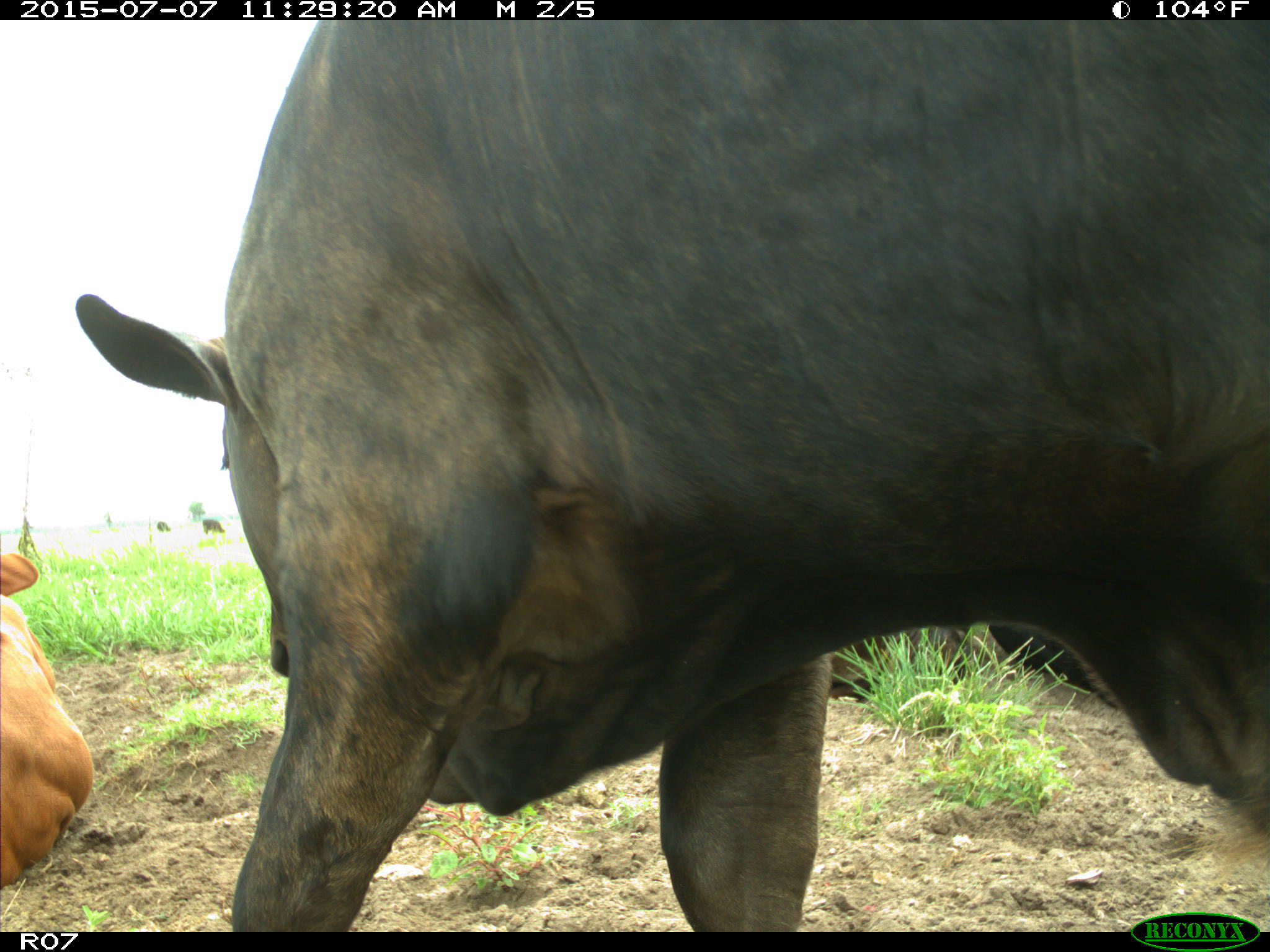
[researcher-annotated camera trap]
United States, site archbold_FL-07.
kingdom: Animalia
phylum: Chordata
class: Mammalia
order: Artiodactyla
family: Bovidae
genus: Bos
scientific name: Bos taurus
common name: domestic cow